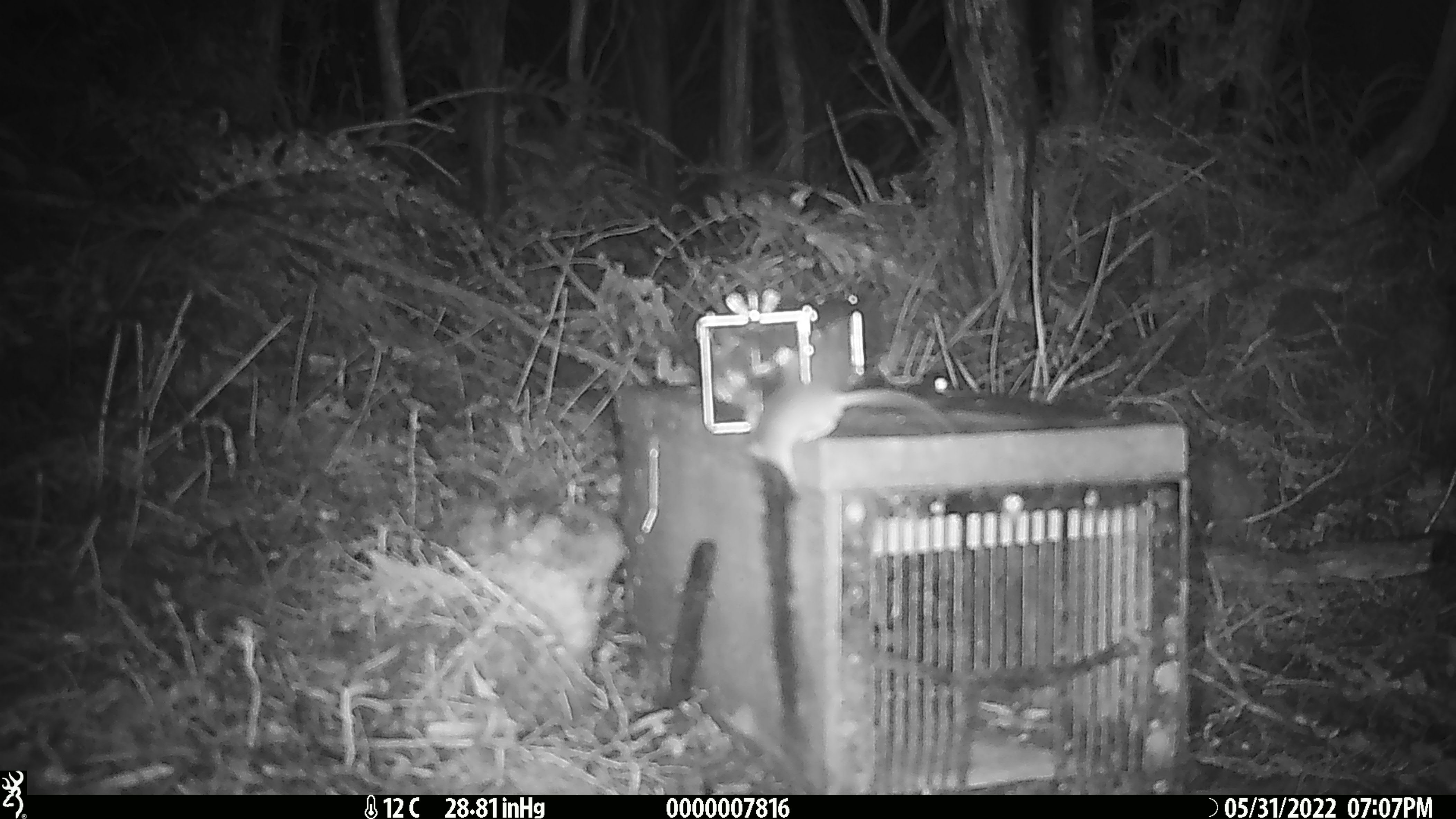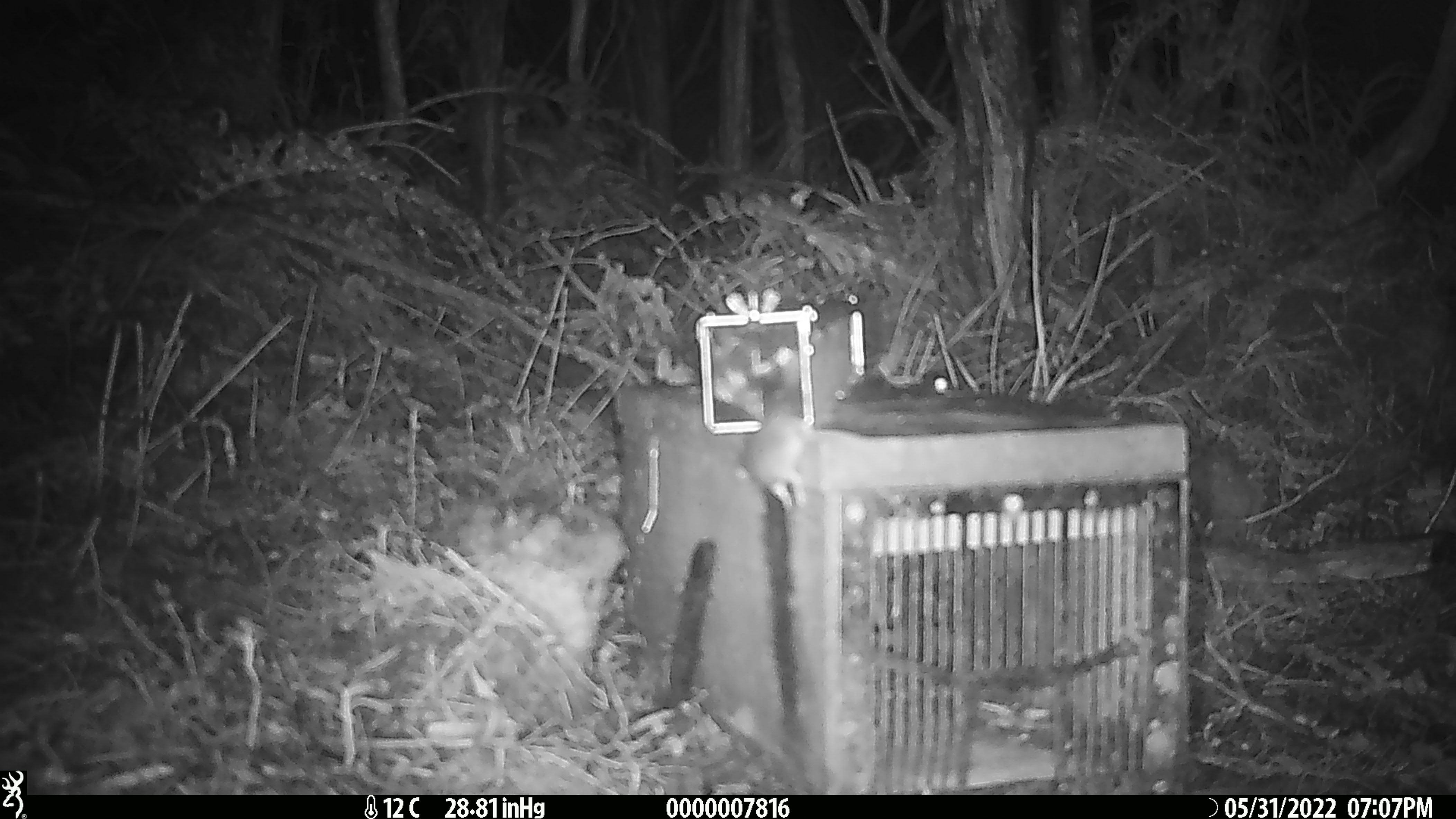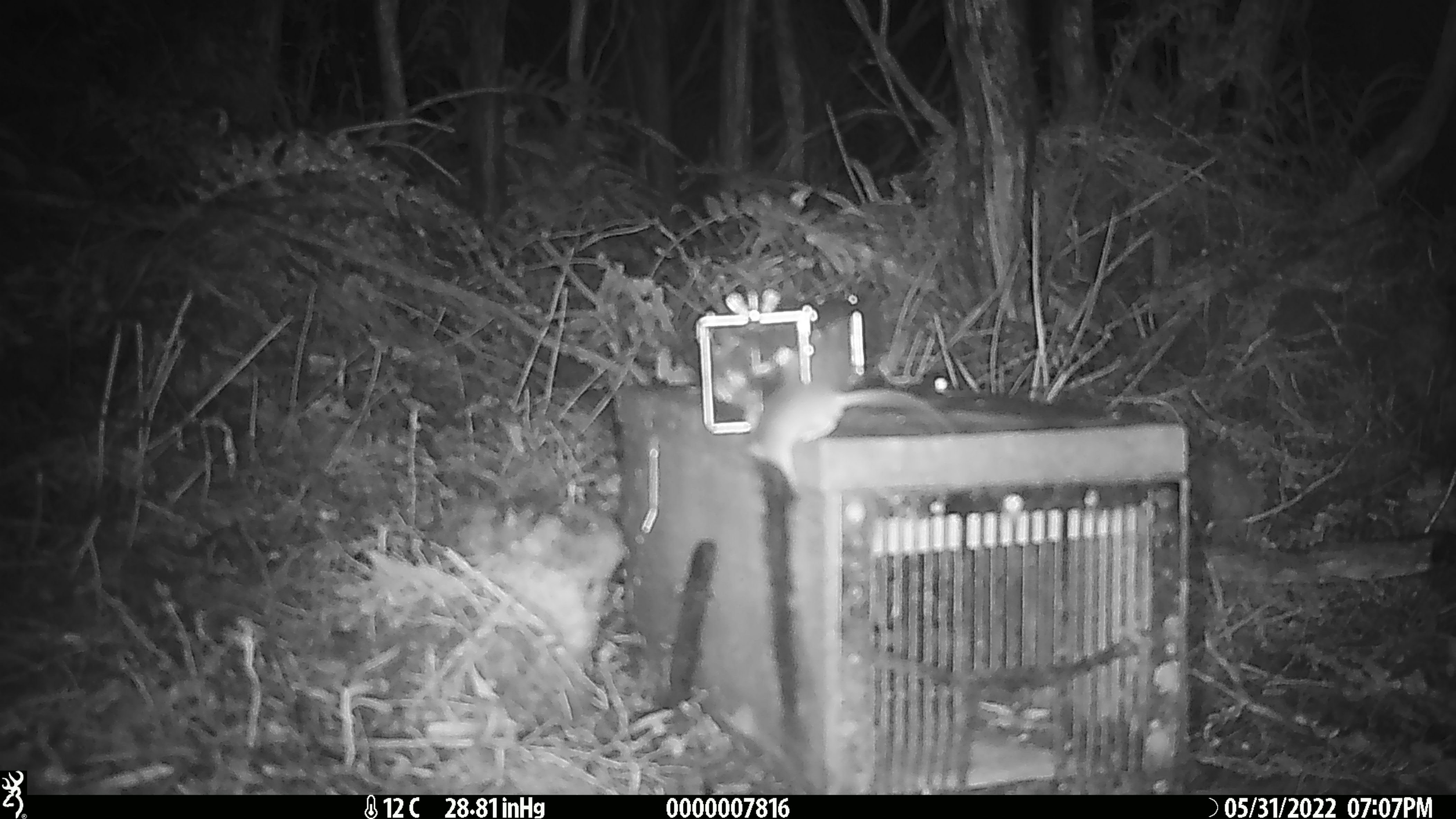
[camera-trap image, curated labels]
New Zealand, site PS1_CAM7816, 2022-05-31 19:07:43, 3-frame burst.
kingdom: Animalia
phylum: Chordata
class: Mammalia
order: Rodentia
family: Muridae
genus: Mus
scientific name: Mus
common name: mouse